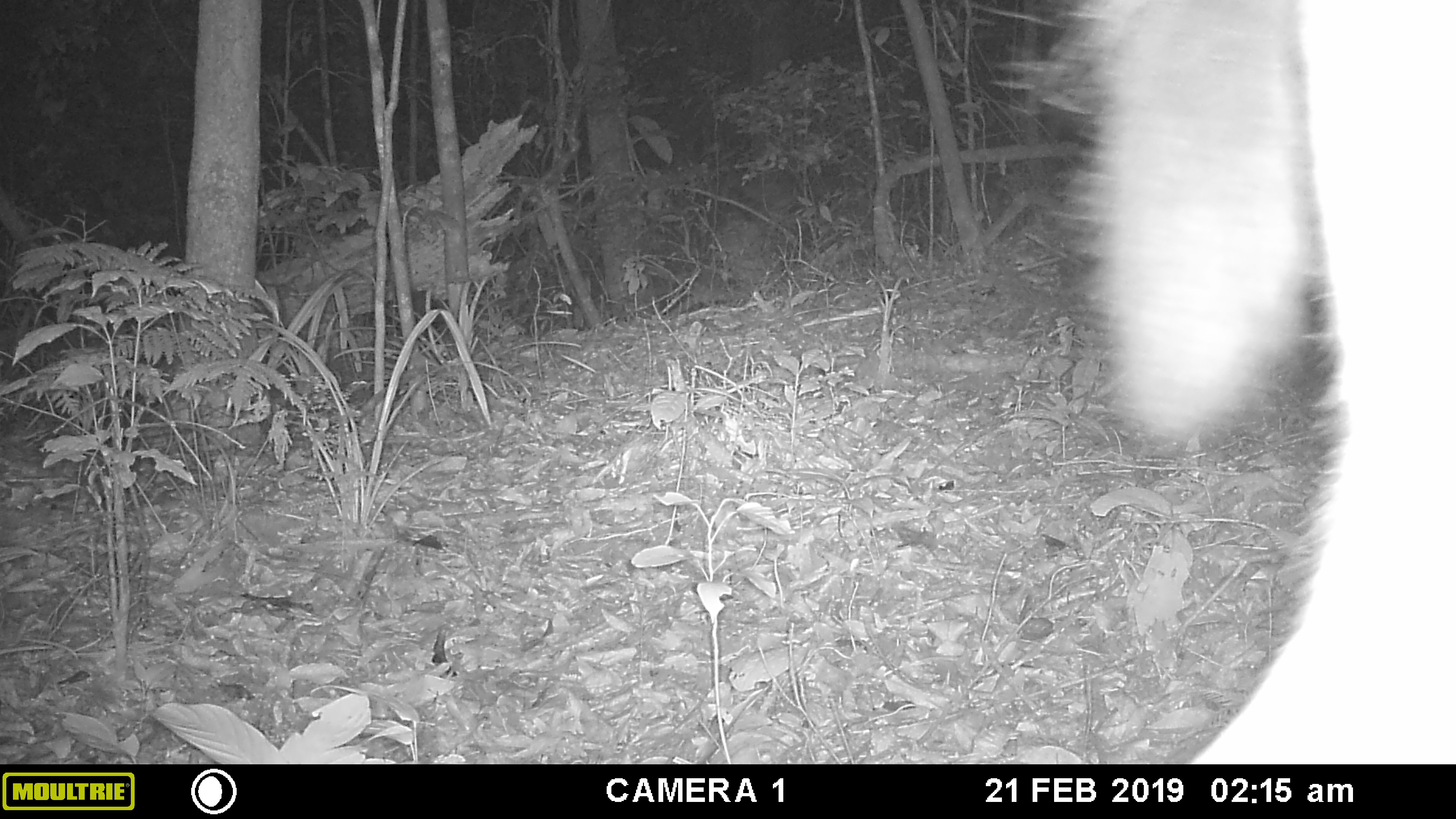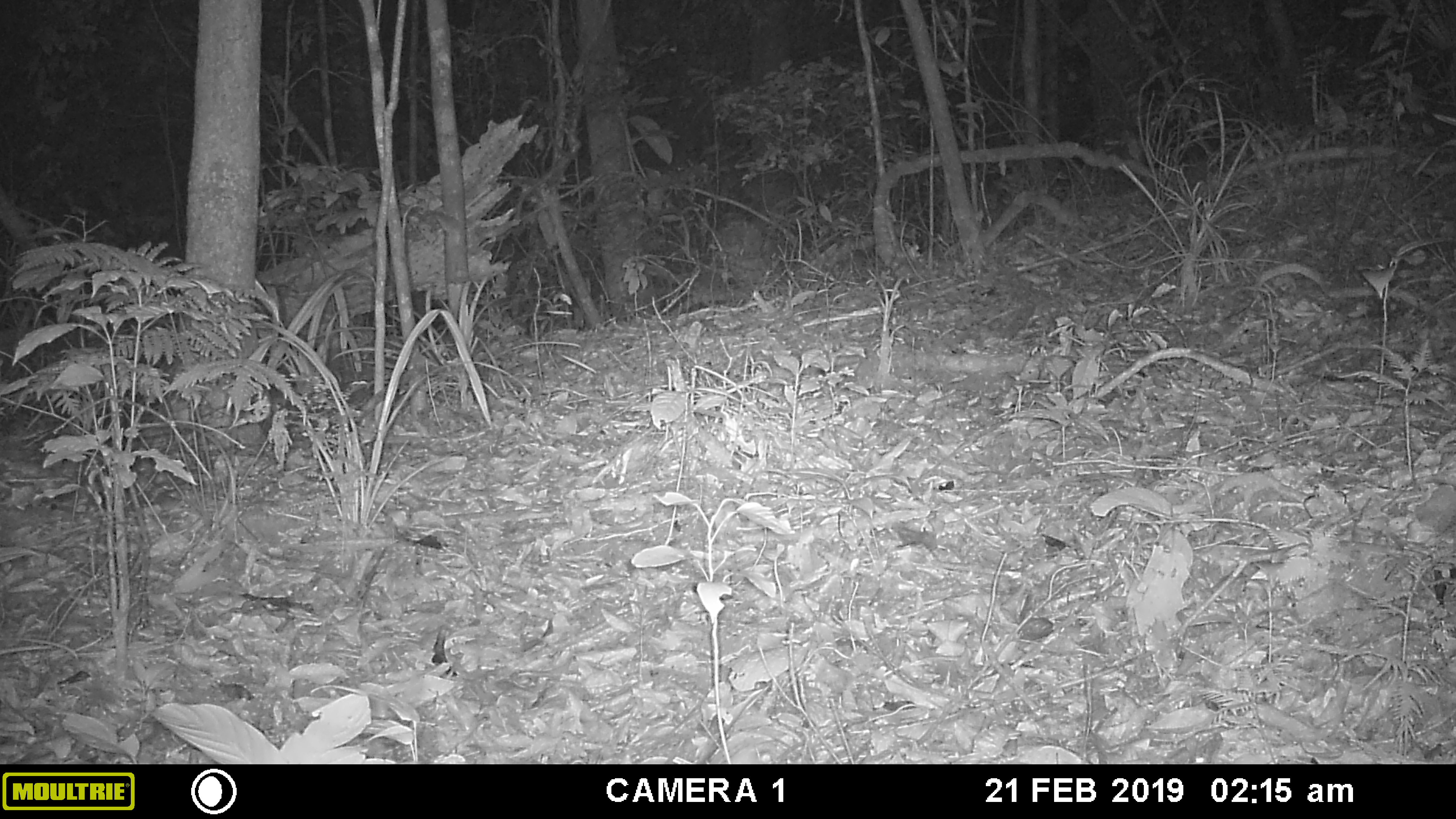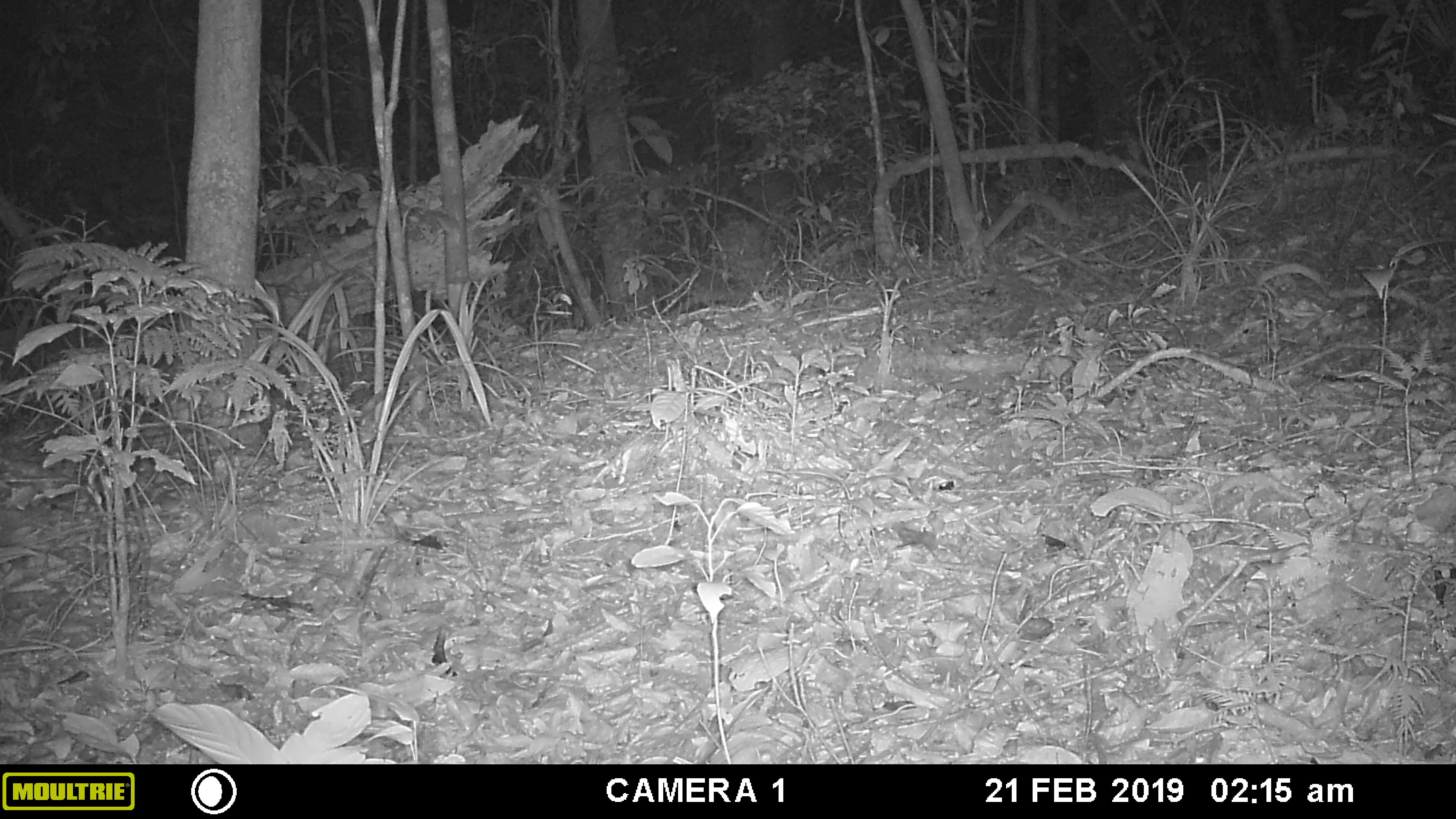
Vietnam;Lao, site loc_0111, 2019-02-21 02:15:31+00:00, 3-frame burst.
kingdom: Animalia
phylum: Chordata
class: Mammalia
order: Artiodactyla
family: Cervidae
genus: Rusa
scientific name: Rusa unicolor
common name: sambar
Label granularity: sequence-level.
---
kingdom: Animalia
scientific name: Animalia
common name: animal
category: unidentified animal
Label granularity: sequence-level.